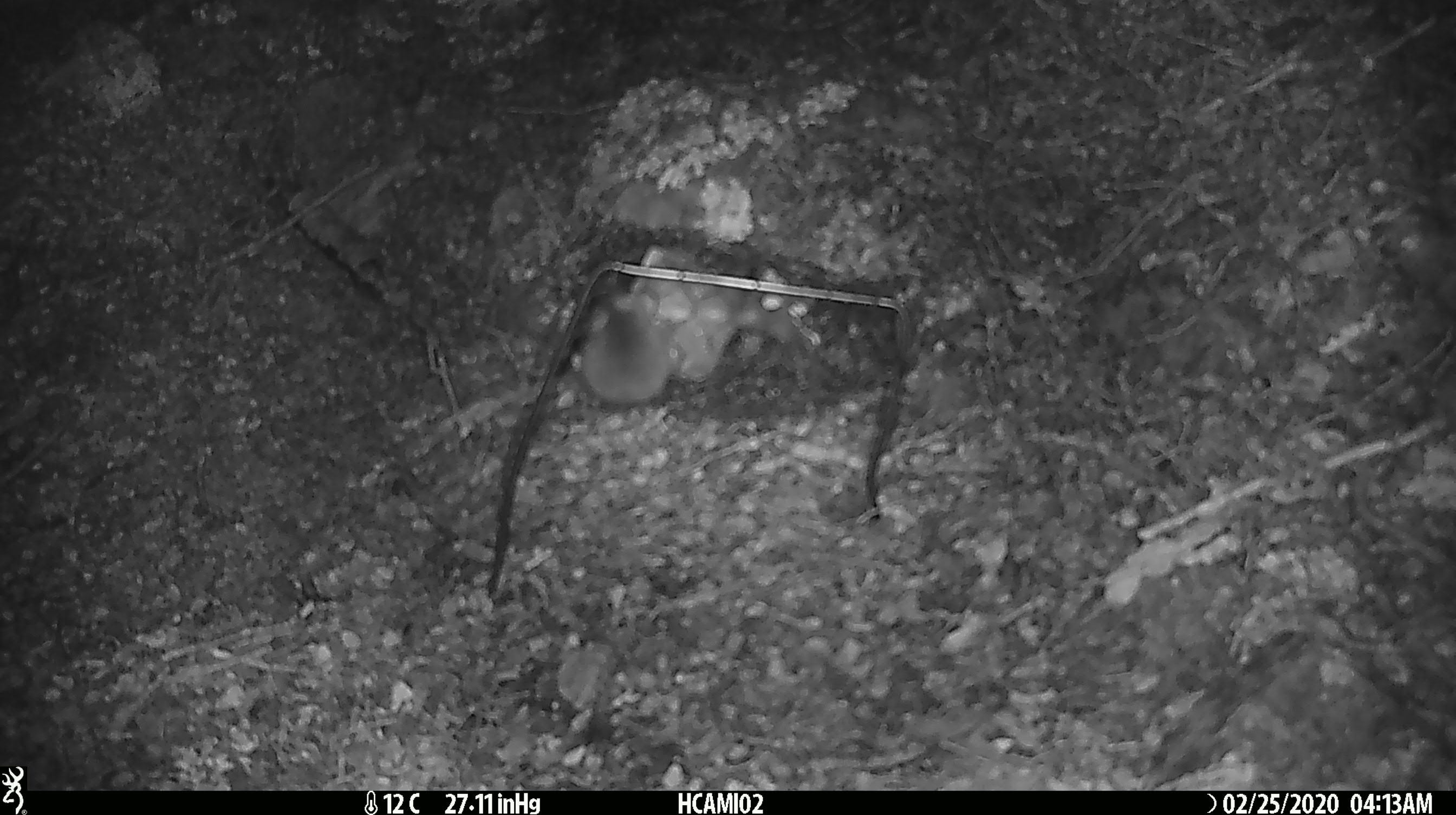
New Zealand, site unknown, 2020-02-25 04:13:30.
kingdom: Animalia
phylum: Chordata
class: Mammalia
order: Rodentia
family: Muridae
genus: Mus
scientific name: Mus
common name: mouse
Mouse (Mus).